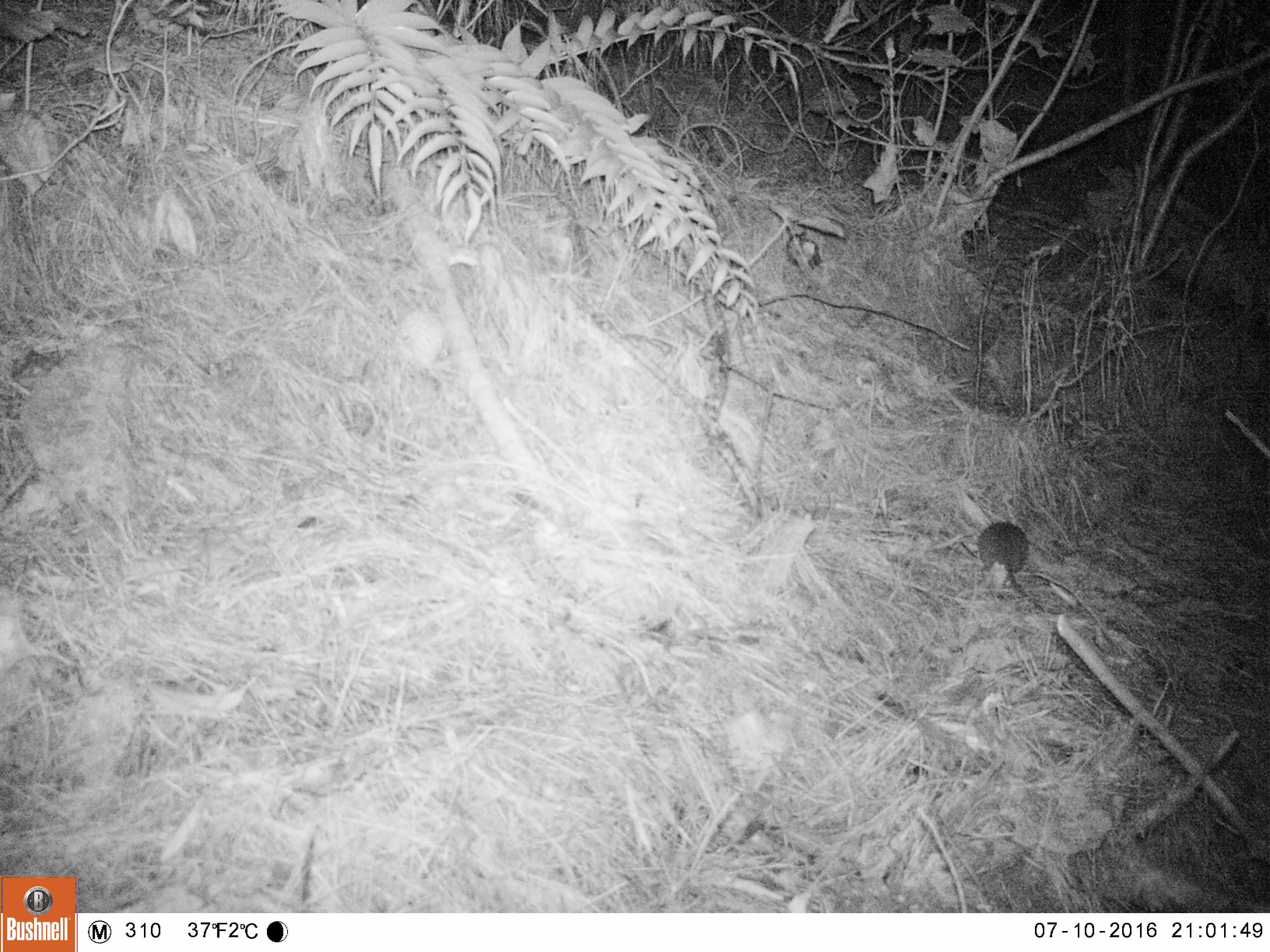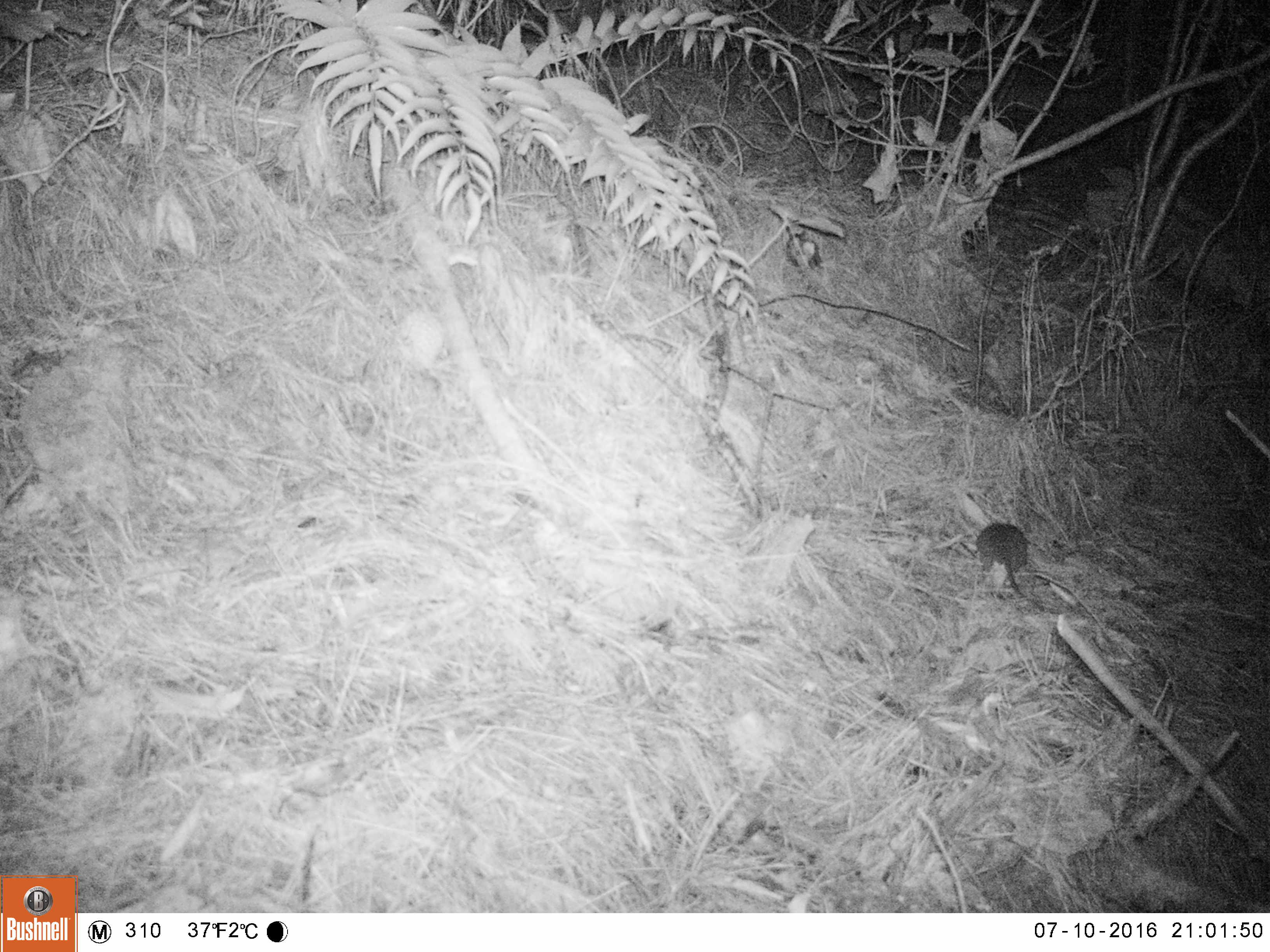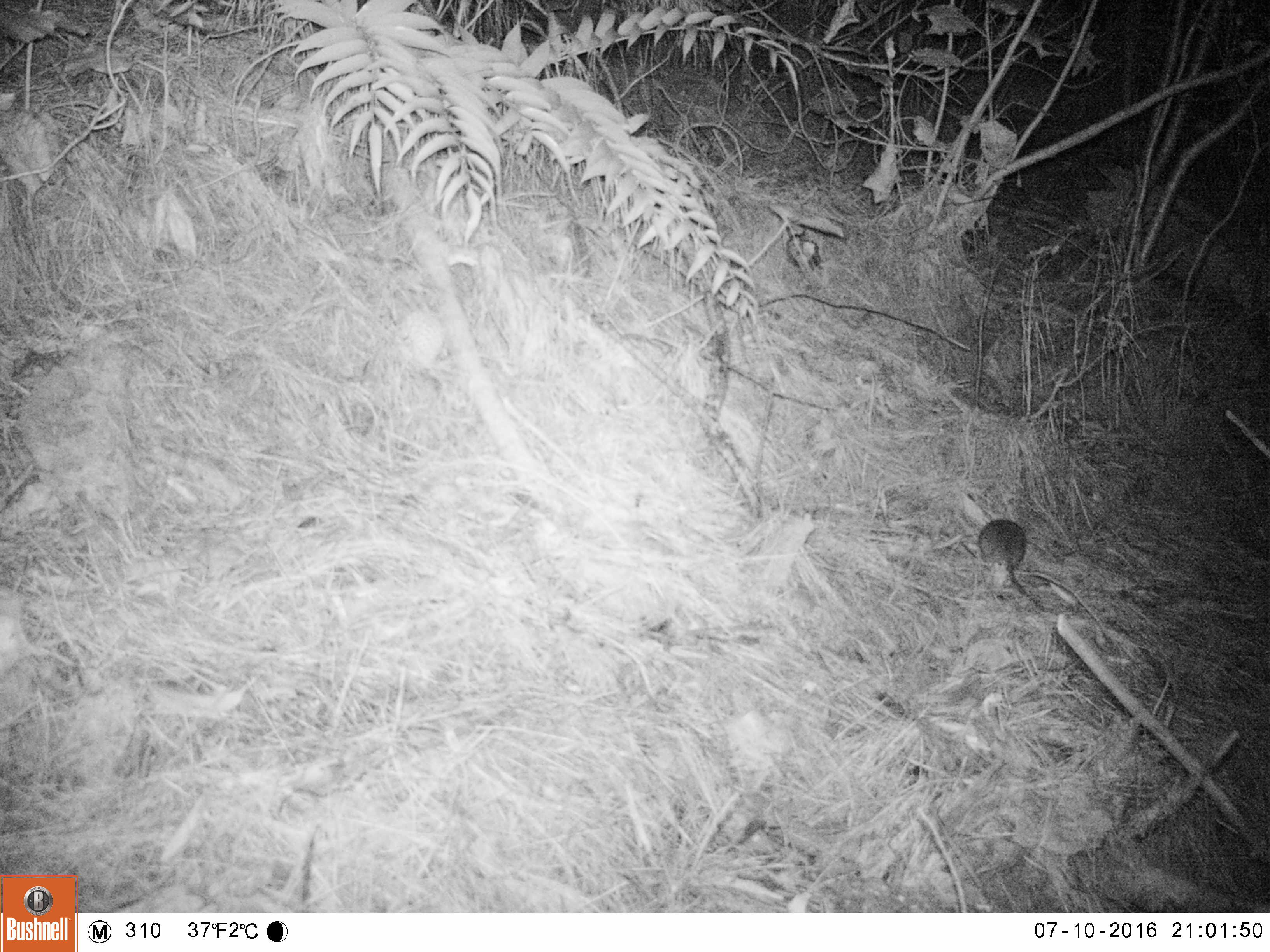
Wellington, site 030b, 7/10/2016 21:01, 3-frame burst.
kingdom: Animalia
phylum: Chordata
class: Mammalia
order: Rodentia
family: Muridae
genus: Rattus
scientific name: Rattus rattus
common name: ship rat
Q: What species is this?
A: Ship rat (Rattus rattus).